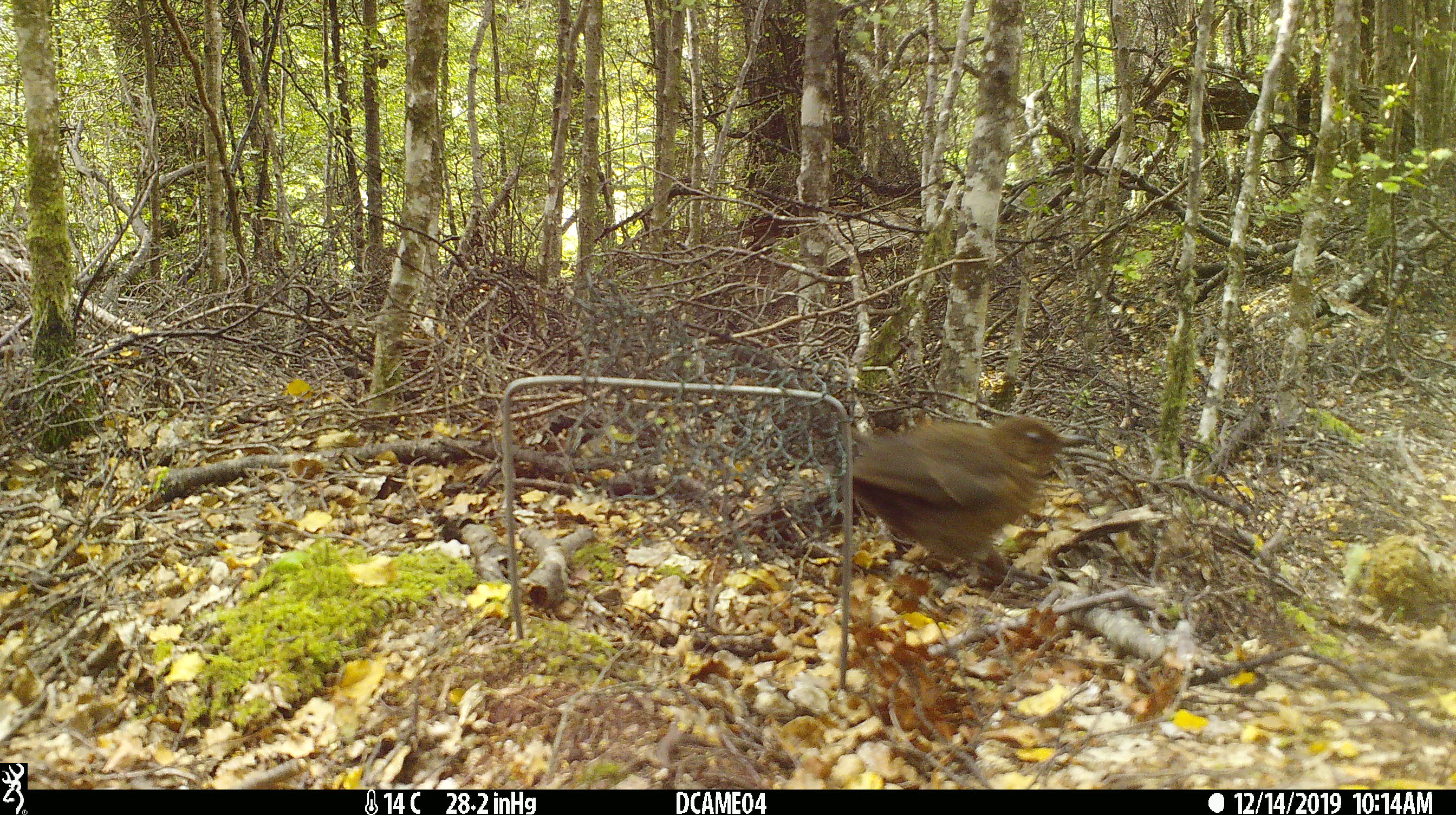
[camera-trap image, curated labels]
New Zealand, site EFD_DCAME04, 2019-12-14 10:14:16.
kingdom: Animalia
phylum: Chordata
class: Aves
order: Passeriformes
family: Turdidae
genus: Turdus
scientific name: Turdus merula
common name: eurasian blackbird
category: blackbird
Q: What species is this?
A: Blackbird (eurasian blackbird) (Turdus merula).